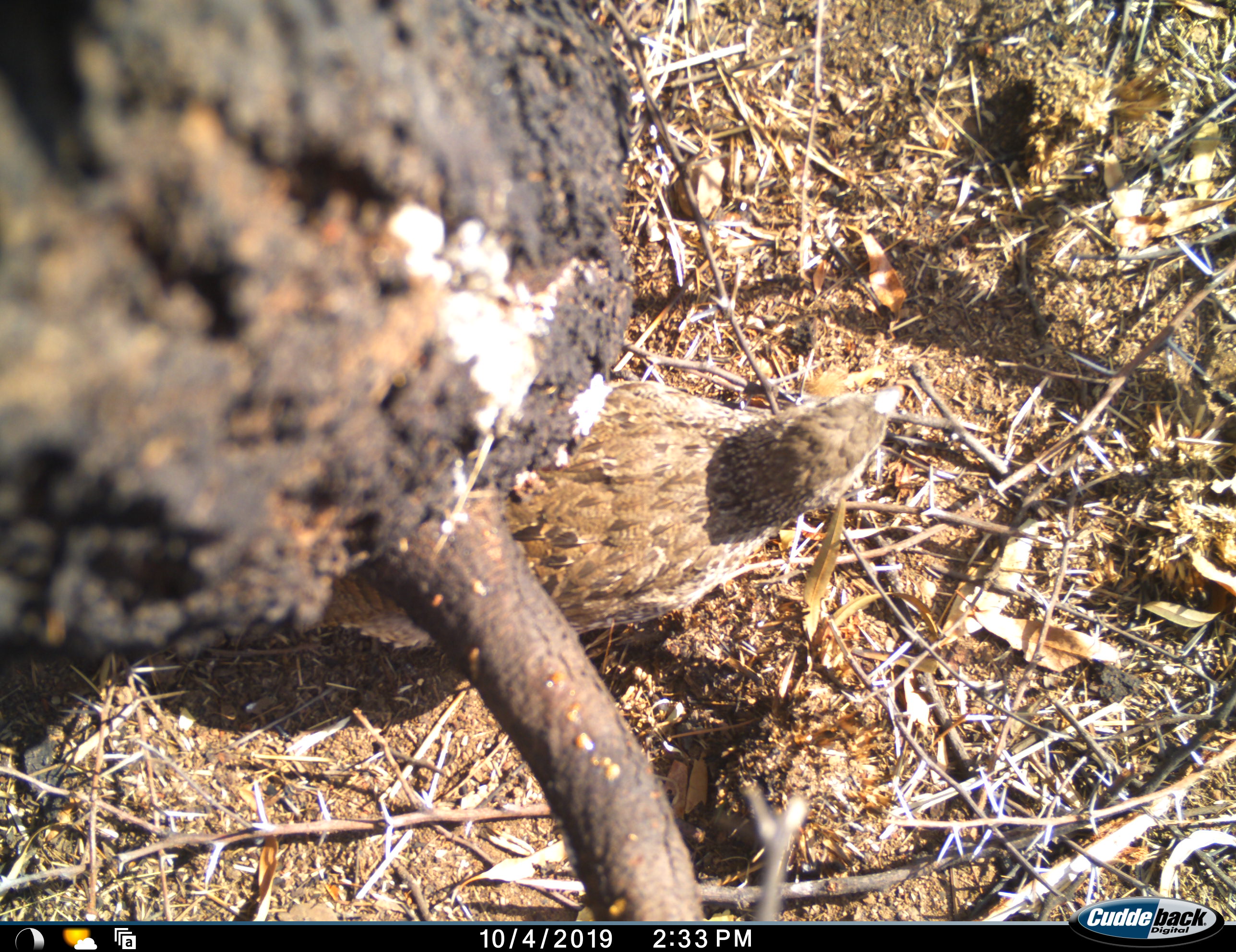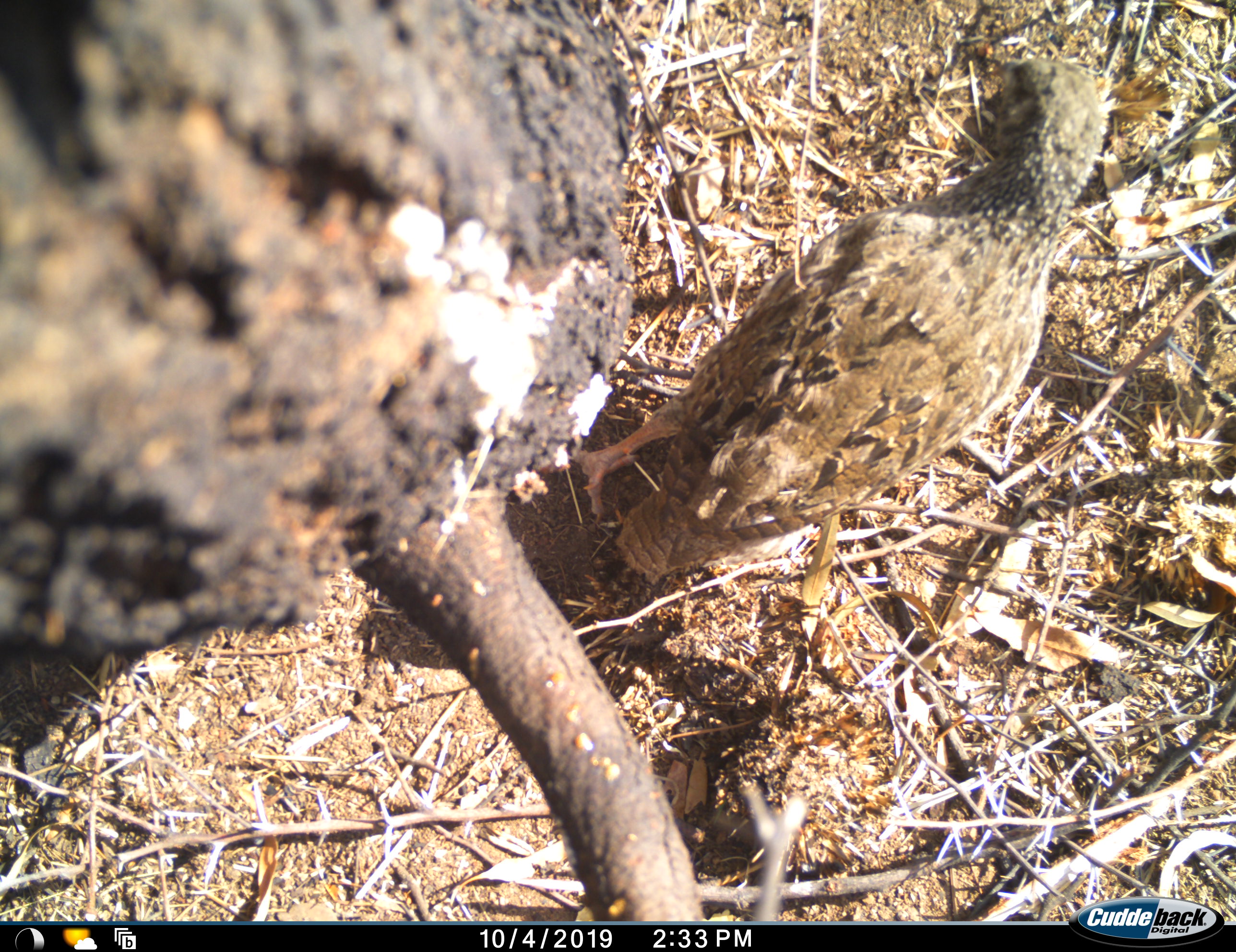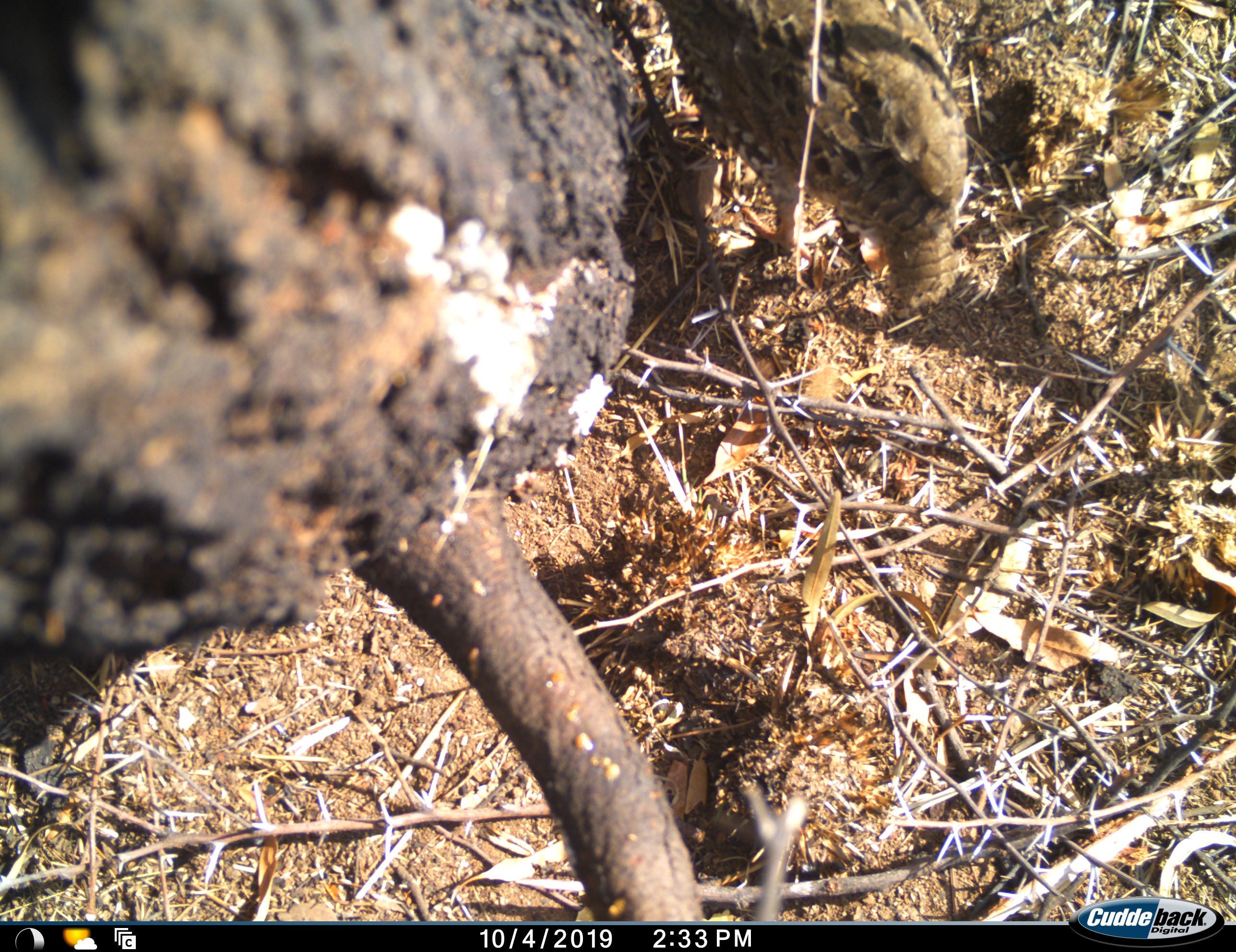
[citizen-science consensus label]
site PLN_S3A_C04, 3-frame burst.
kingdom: Animalia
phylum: Chordata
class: Aves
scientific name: Aves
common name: bird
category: birdother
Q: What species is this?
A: Birdother (bird) (Aves).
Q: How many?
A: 1.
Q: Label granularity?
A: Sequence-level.